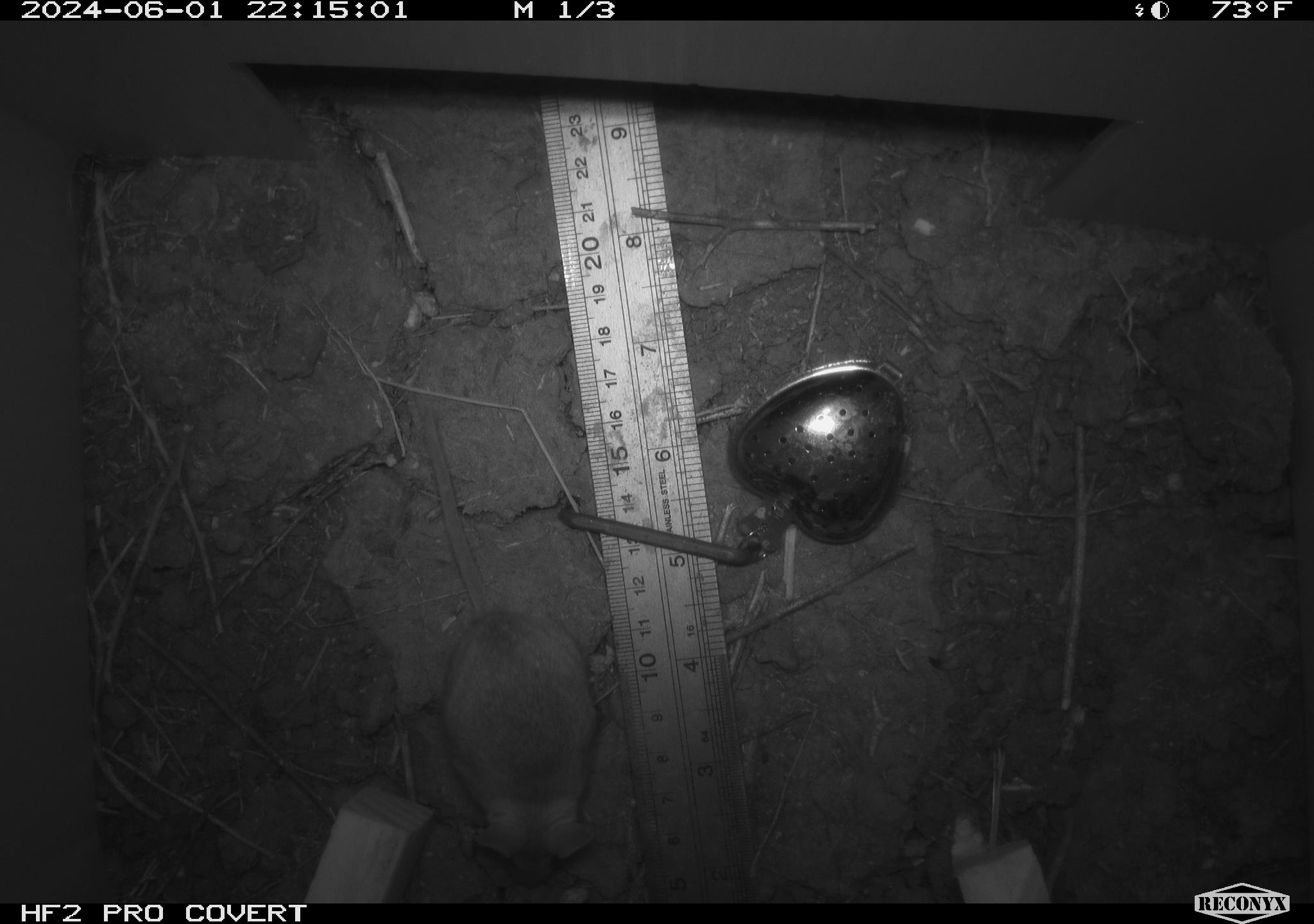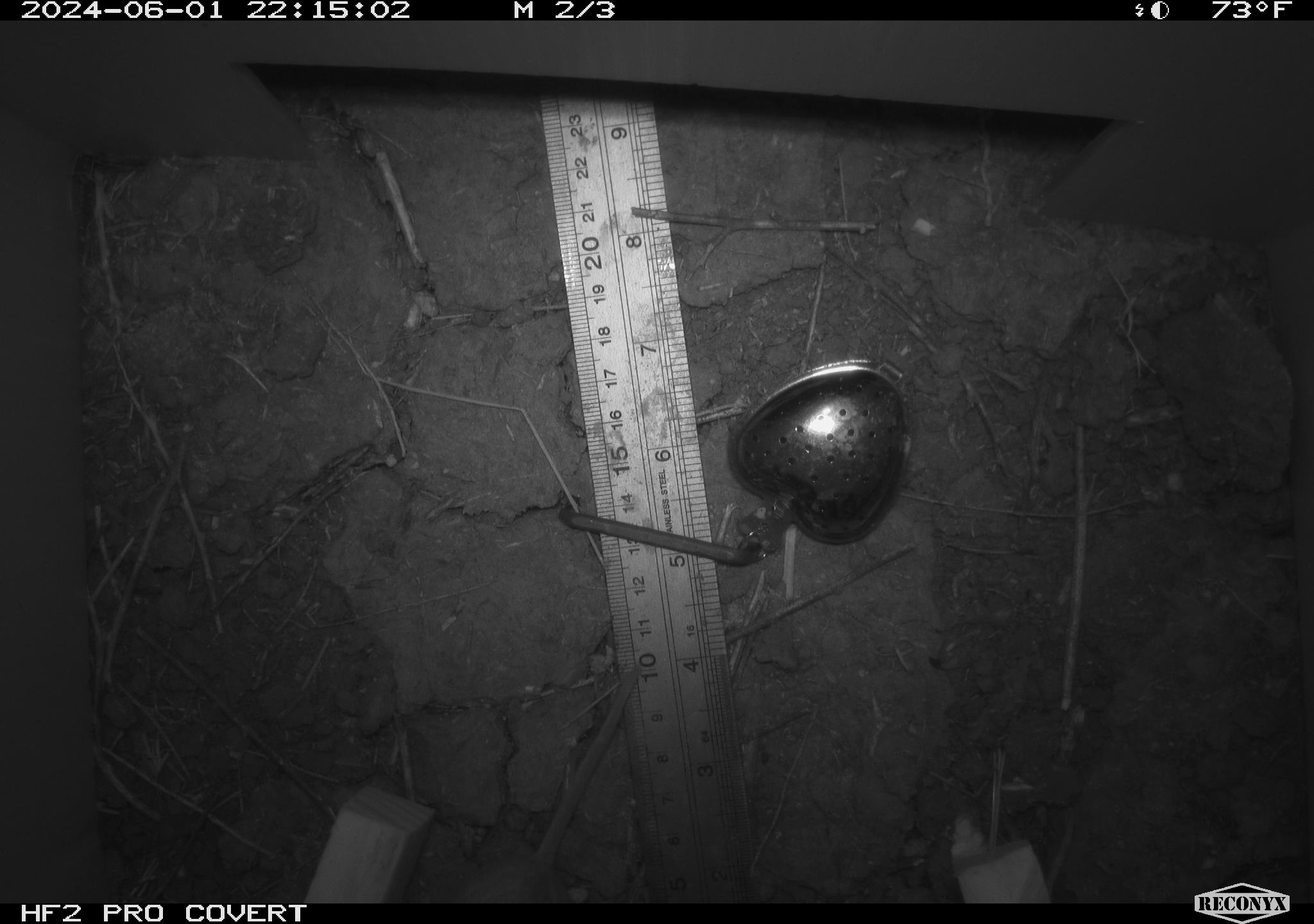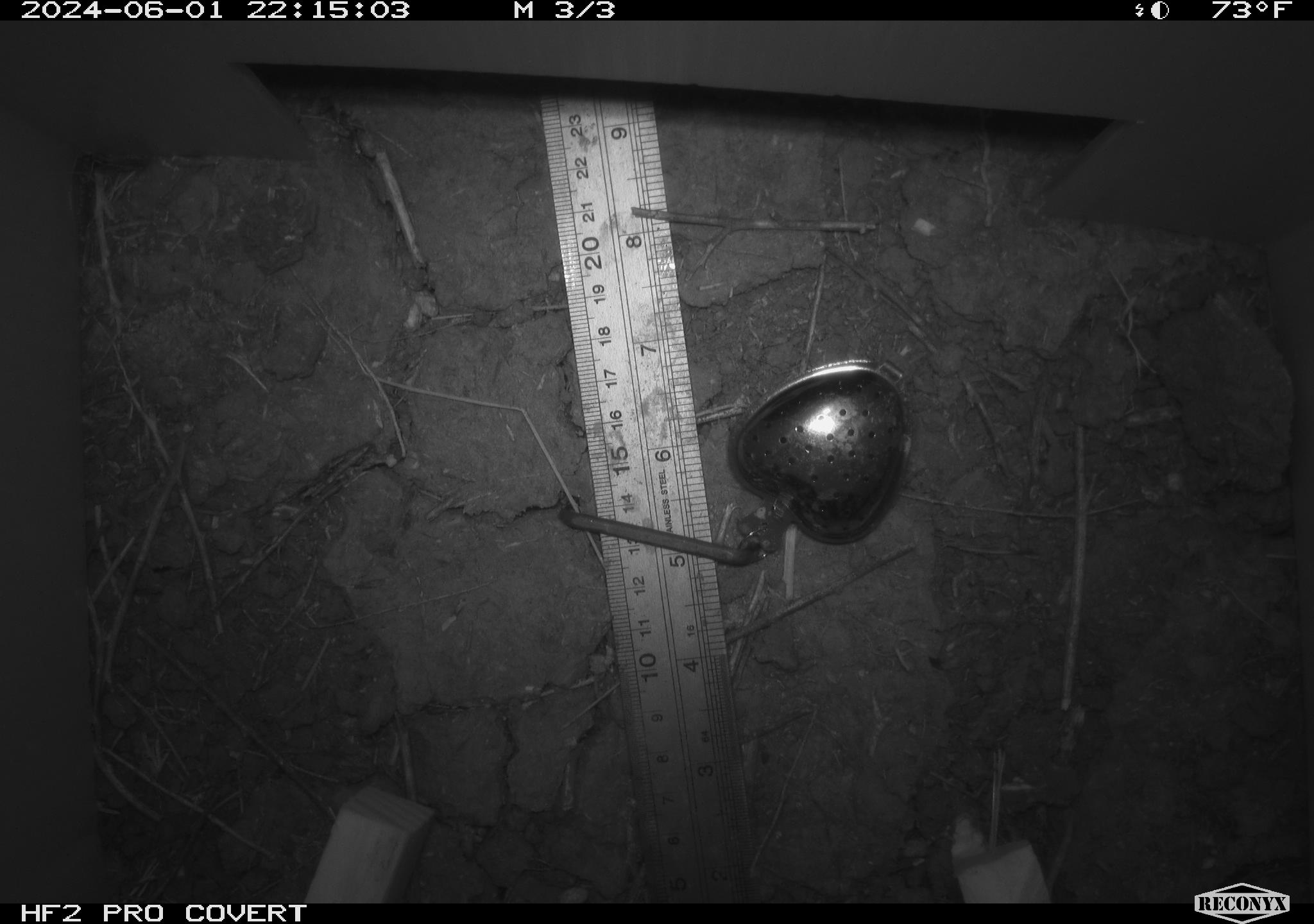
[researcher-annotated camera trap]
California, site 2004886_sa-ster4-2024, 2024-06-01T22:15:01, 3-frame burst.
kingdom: Animalia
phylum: Chordata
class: Mammalia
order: Rodentia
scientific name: Rodentia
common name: mouse species